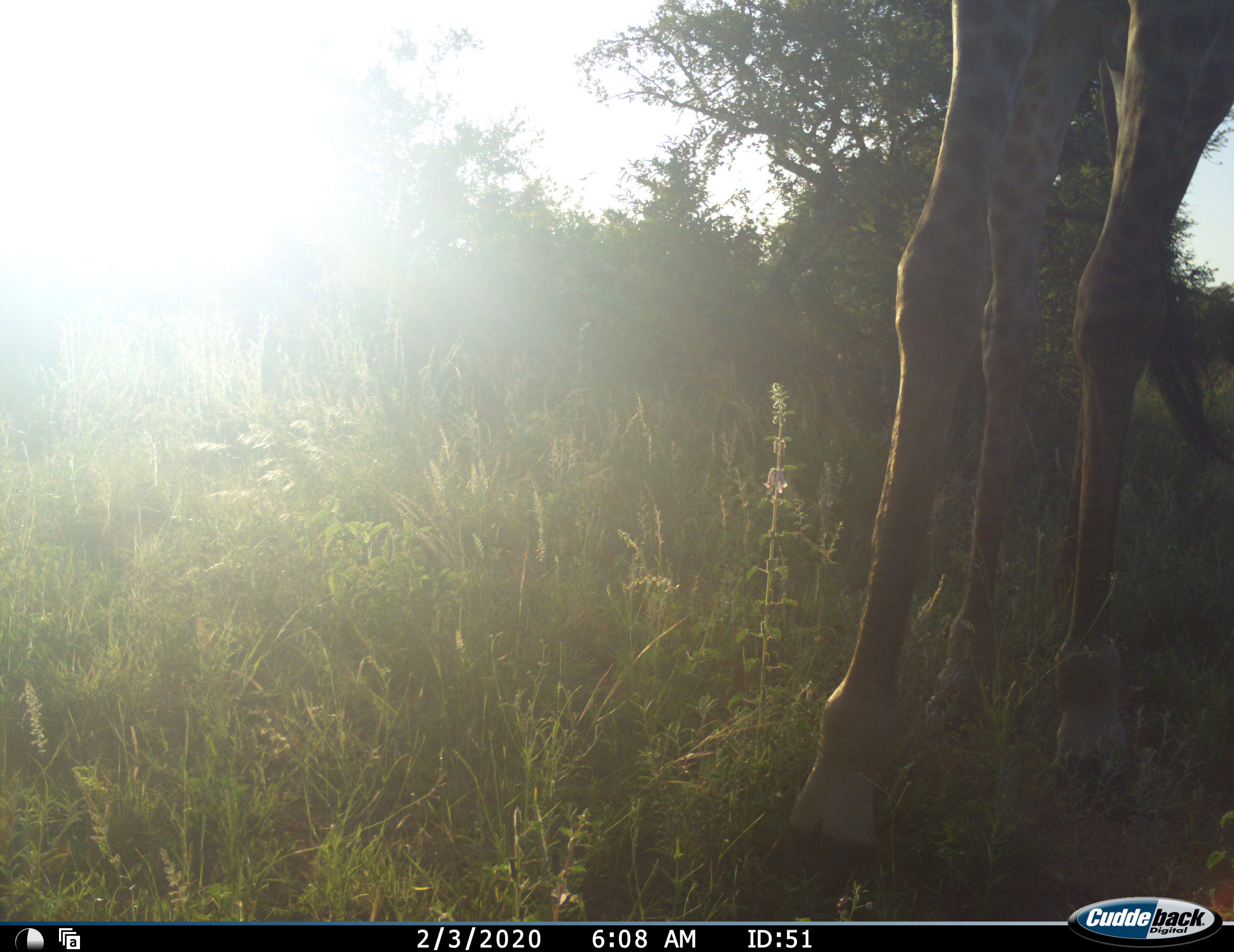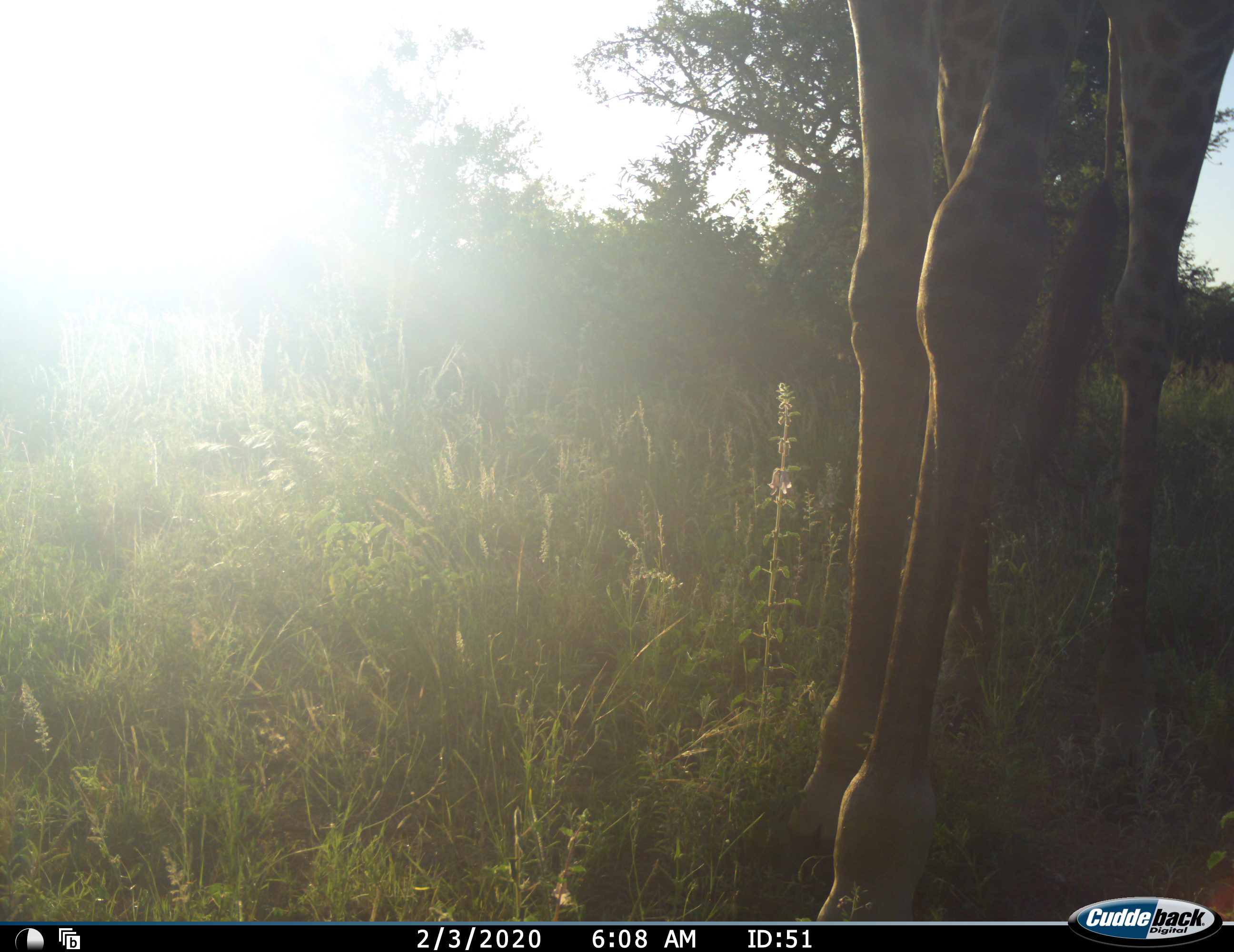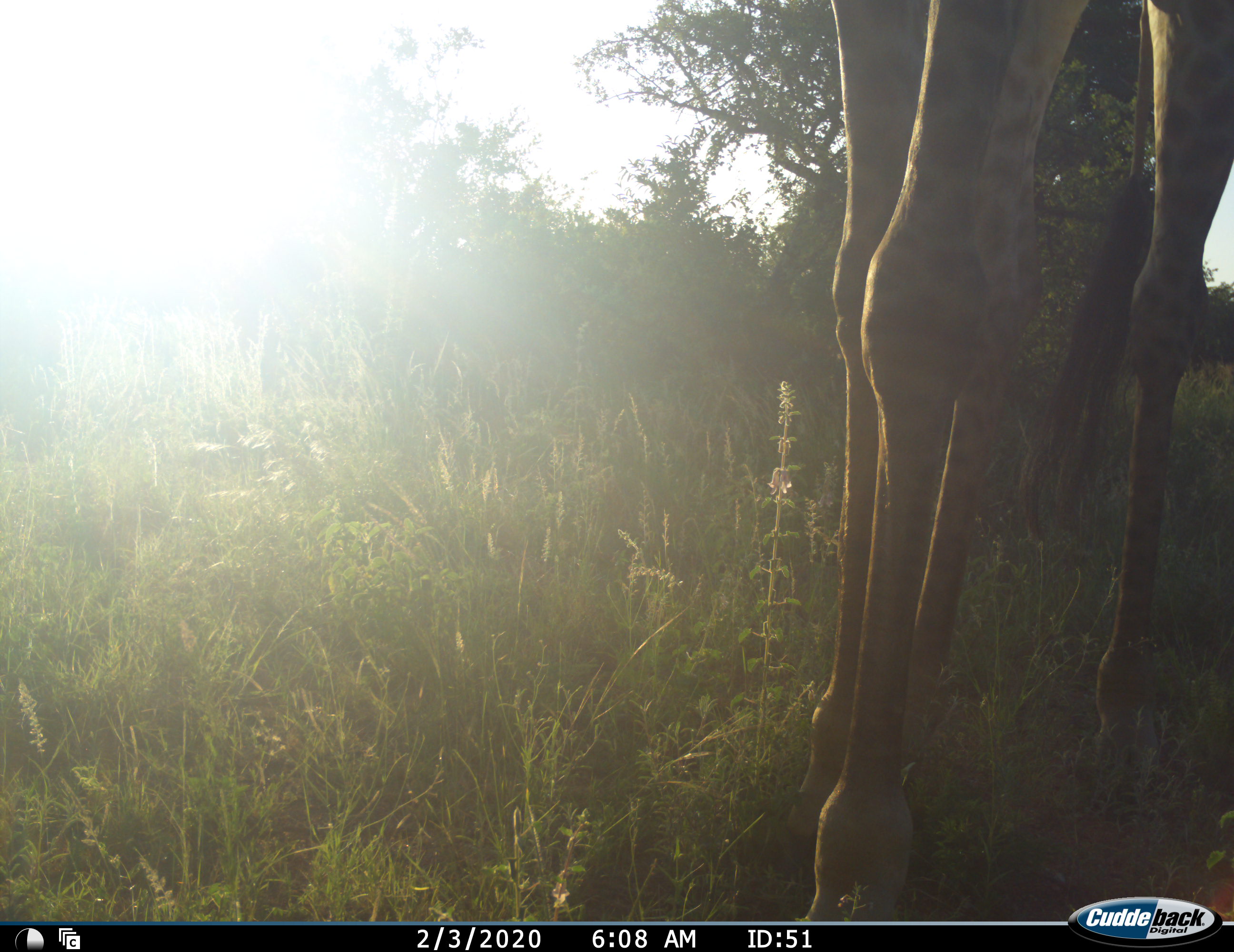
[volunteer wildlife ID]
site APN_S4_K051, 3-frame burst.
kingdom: Animalia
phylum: Chordata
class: Mammalia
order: Artiodactyla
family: Giraffidae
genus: Giraffa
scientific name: Giraffa camelopardalis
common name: giraffe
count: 1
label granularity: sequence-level